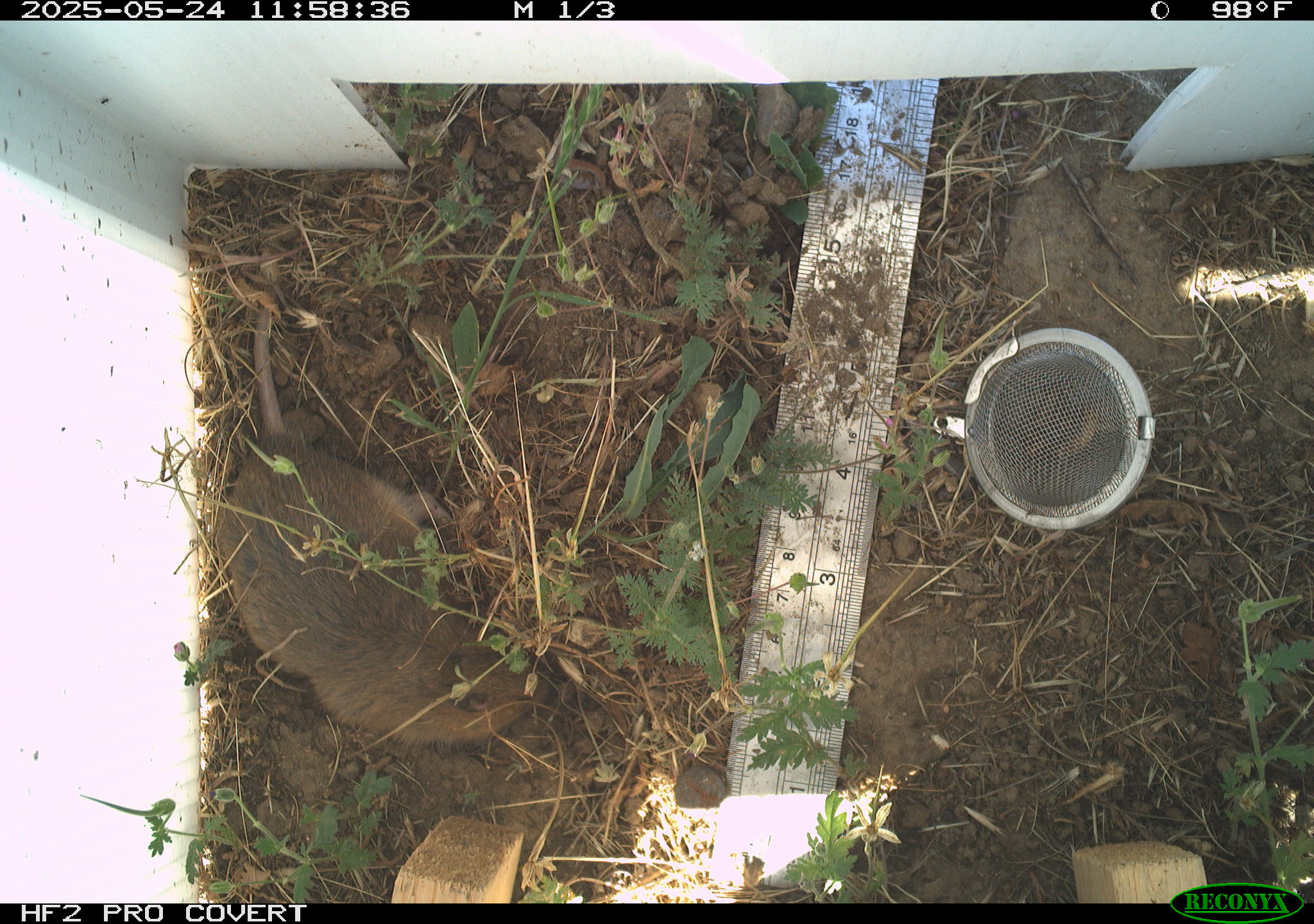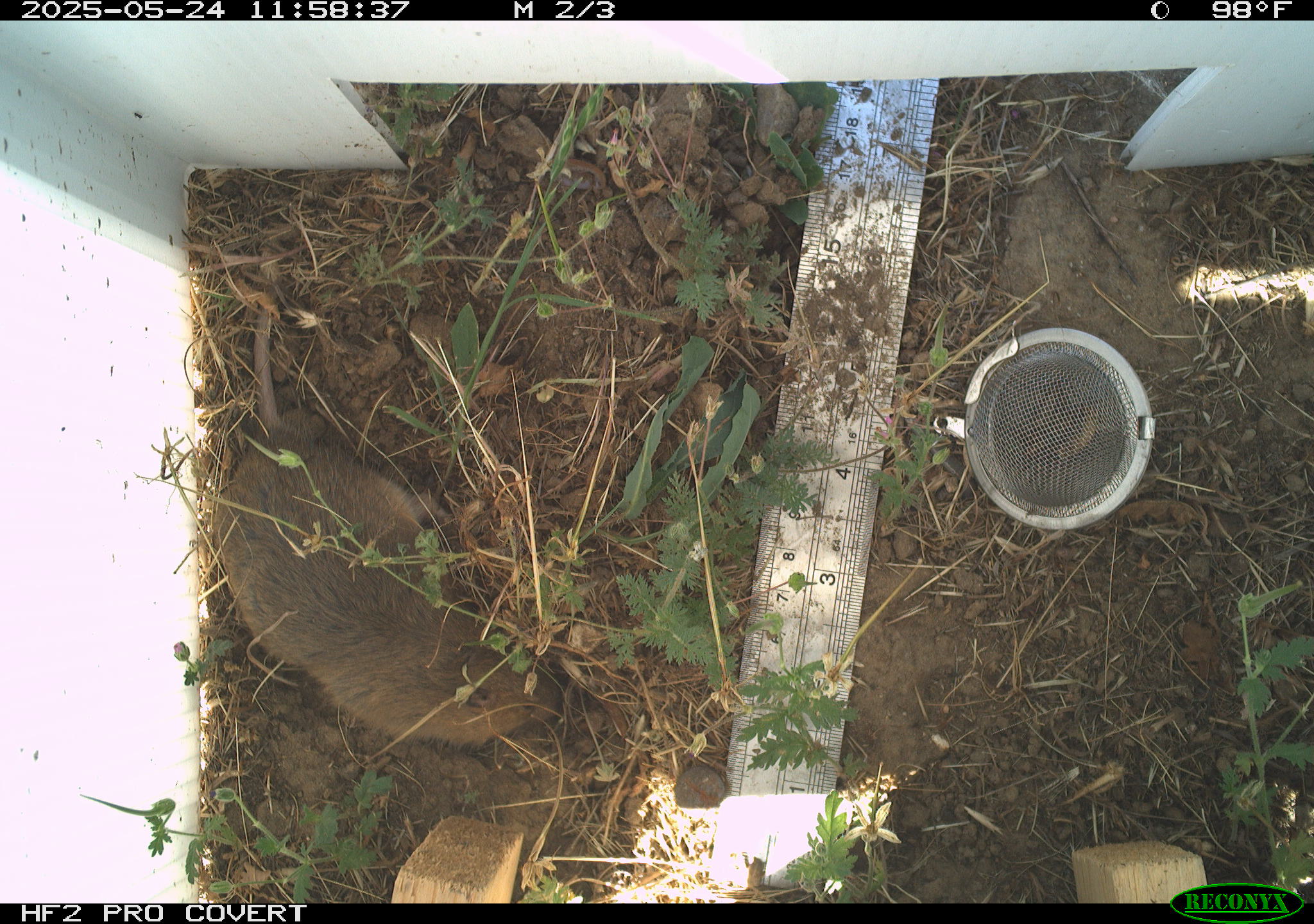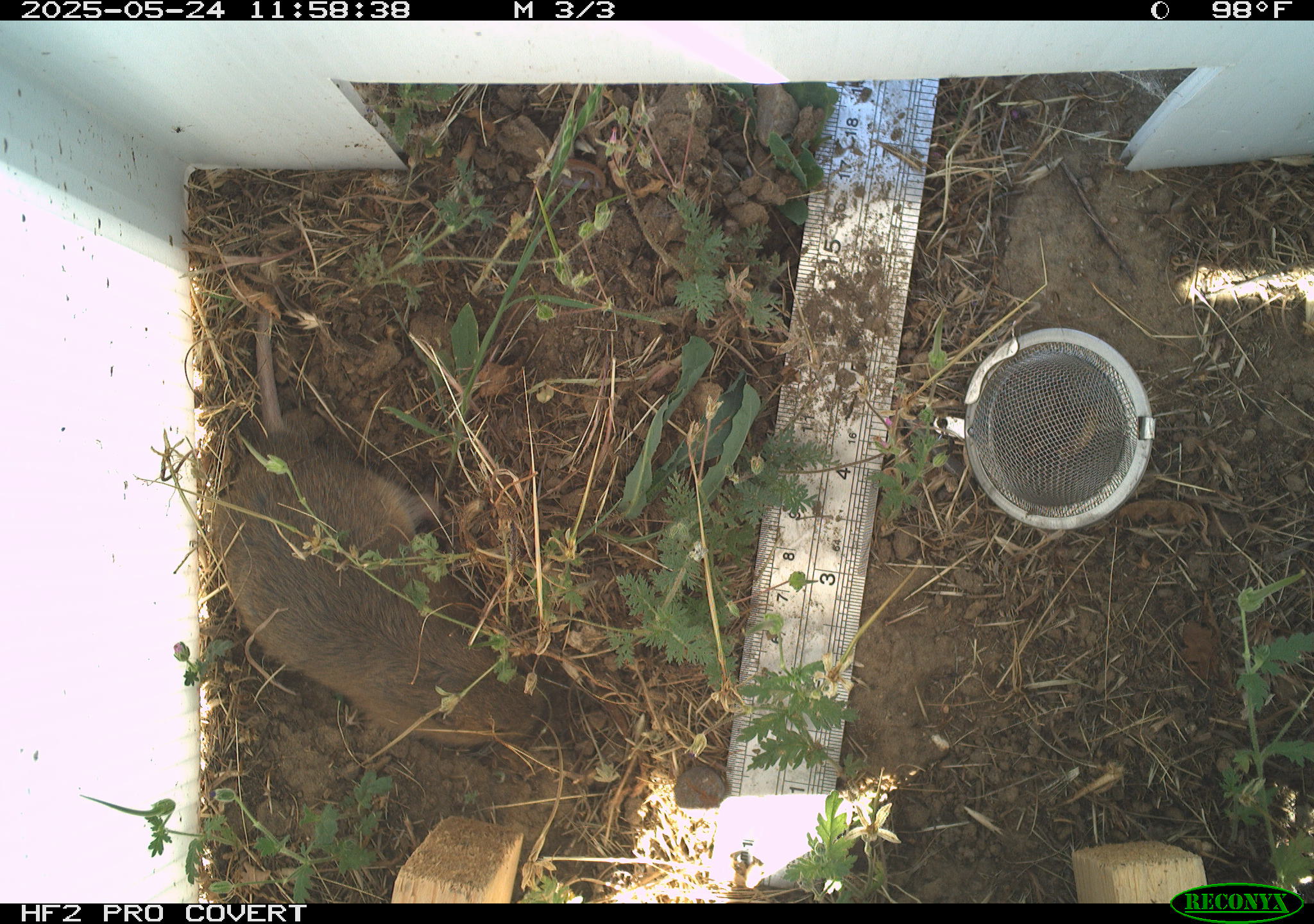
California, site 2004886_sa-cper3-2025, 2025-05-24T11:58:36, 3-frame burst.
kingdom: Animalia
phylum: Chordata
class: Mammalia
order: Rodentia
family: Cricetidae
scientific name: Arvicolinae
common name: voles, lemmings, and muskrats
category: arvicolinae subfamily